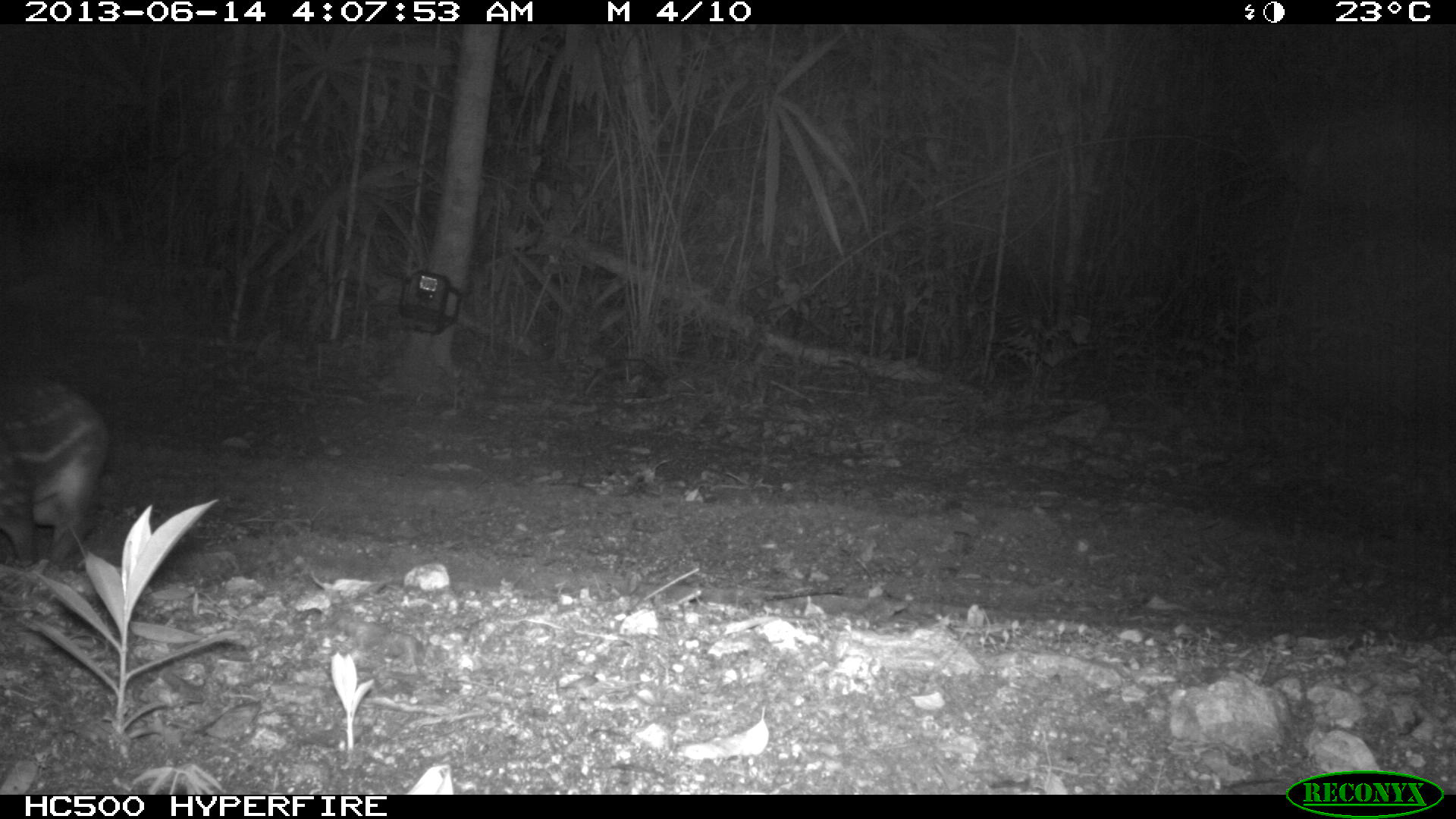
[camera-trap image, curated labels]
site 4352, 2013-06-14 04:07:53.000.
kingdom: Animalia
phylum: Chordata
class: Mammalia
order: Rodentia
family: Cuniculidae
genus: Cuniculus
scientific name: Cuniculus paca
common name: lowland paca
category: agouti paca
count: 1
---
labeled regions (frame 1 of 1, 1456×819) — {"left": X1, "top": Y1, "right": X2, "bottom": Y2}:
agouti paca: {"left": 0, "top": 364, "right": 111, "bottom": 567}